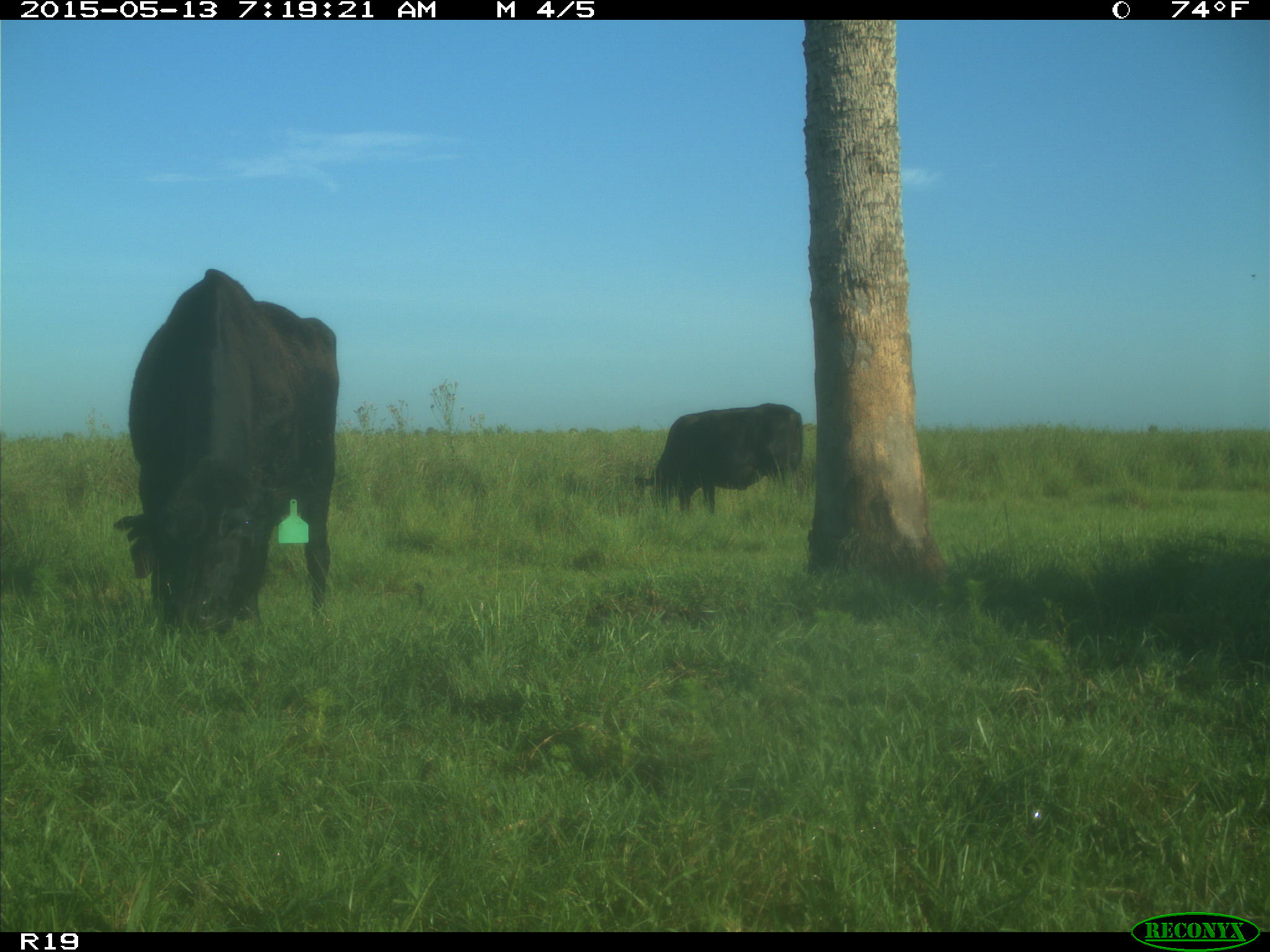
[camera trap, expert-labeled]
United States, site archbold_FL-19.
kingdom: Animalia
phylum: Chordata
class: Mammalia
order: Artiodactyla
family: Bovidae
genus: Bos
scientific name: Bos taurus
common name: domestic cow